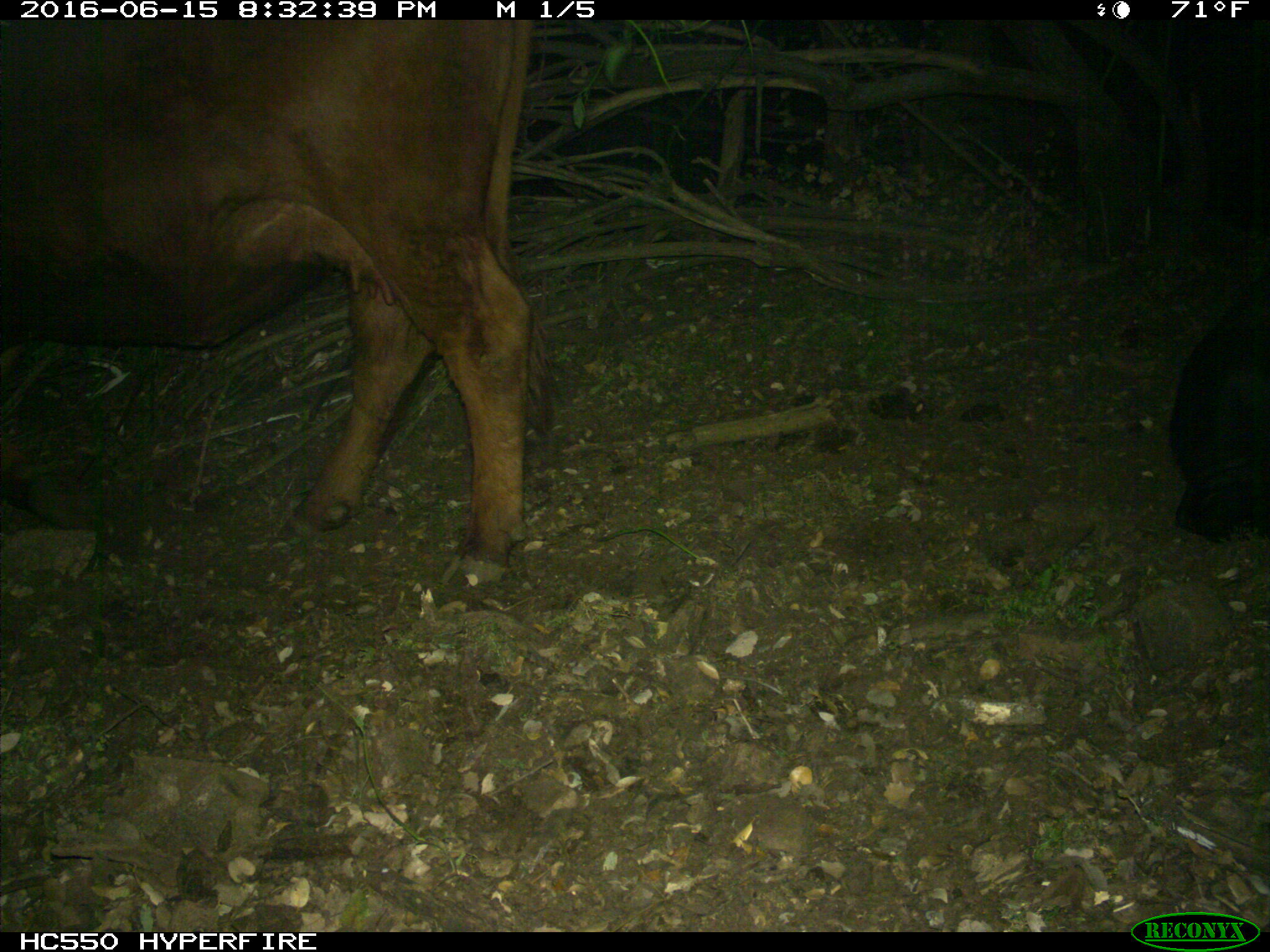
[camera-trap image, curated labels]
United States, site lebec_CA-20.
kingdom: Animalia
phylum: Chordata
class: Mammalia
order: Artiodactyla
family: Bovidae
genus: Bos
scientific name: Bos taurus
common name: domestic cow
Bos taurus (domestic cow).